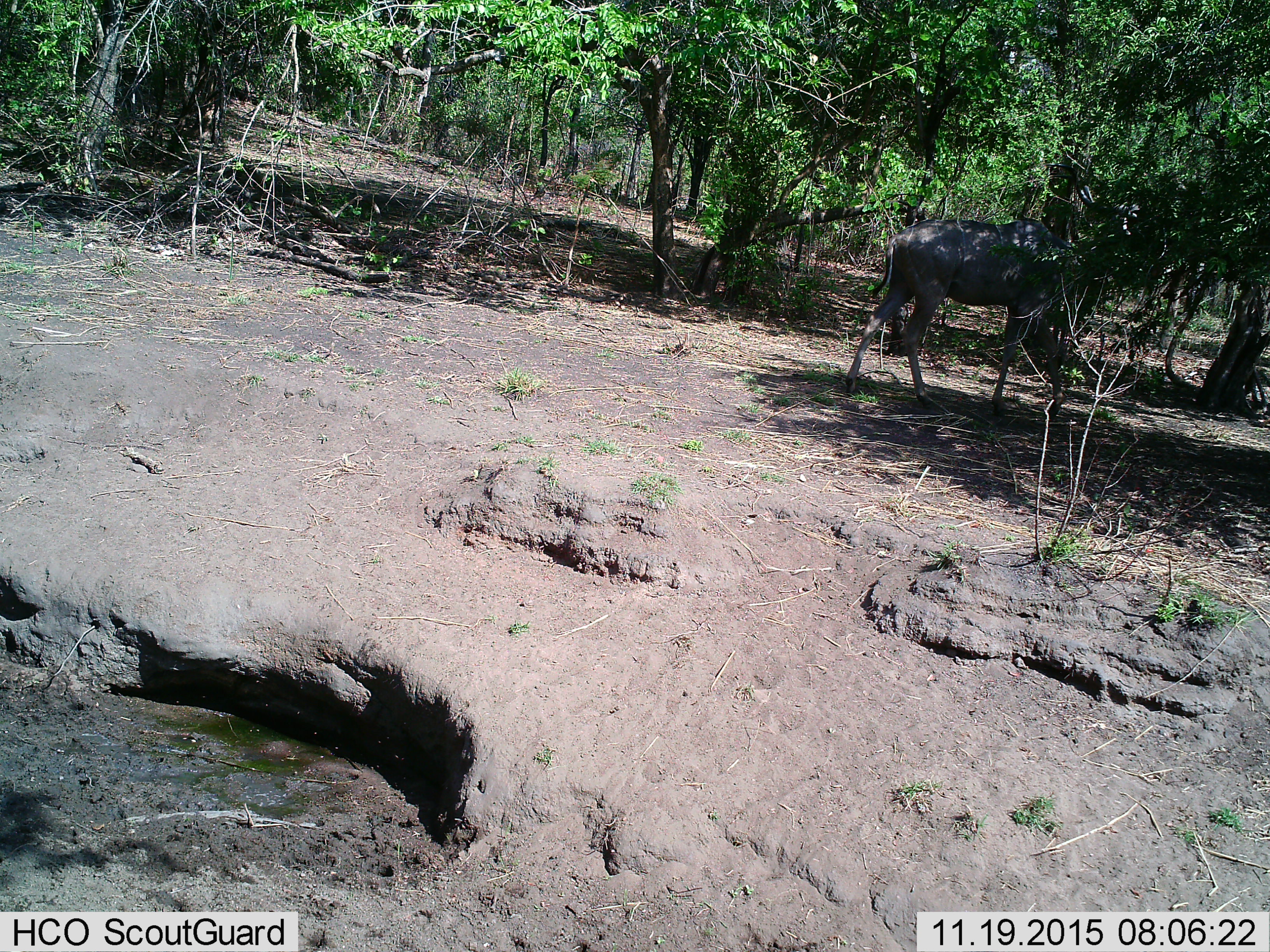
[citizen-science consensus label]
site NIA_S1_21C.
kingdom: Animalia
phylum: Chordata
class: Mammalia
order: Artiodactyla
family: Bovidae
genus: Tragelaphus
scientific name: Tragelaphus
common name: kudu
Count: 1.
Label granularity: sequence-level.